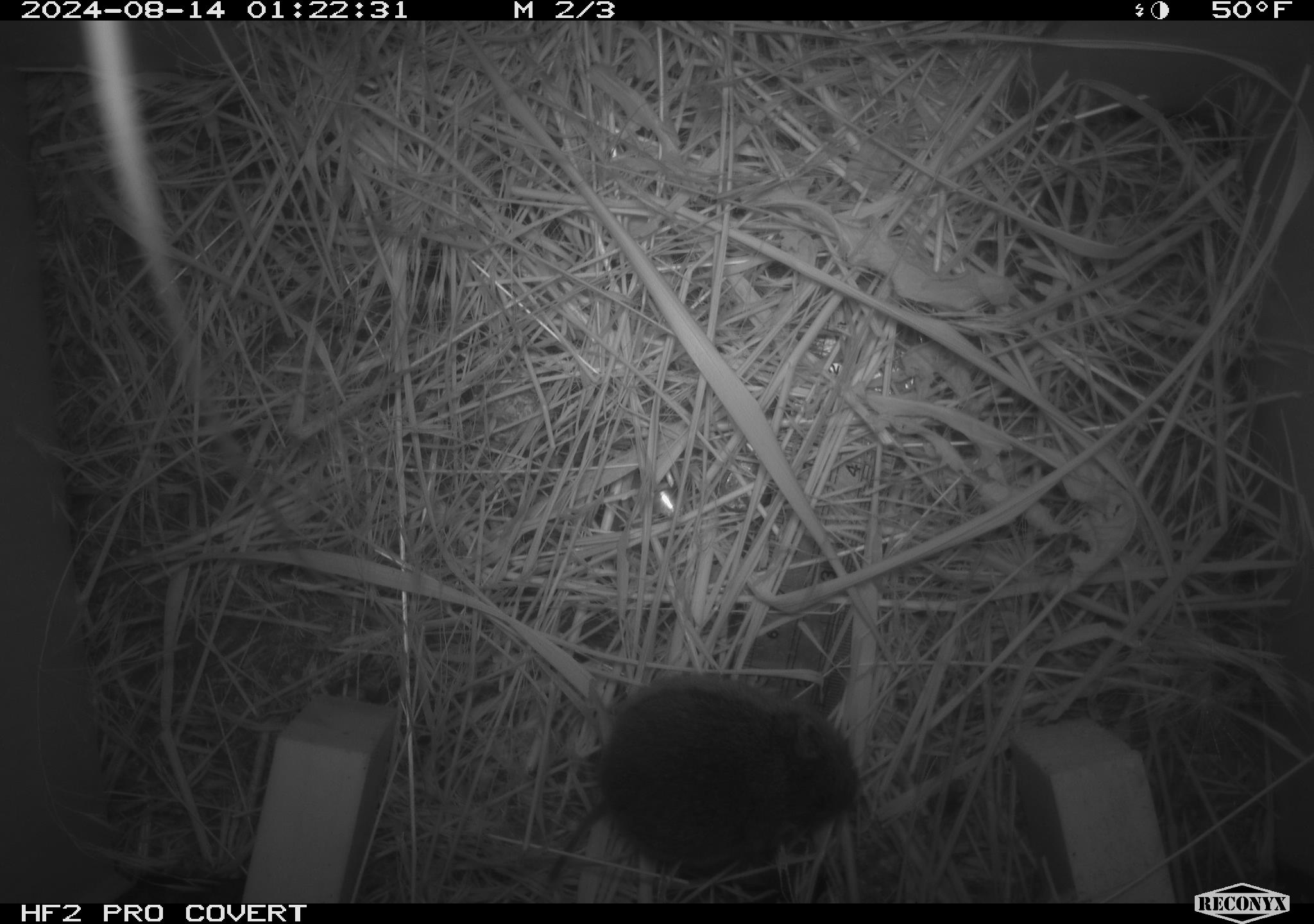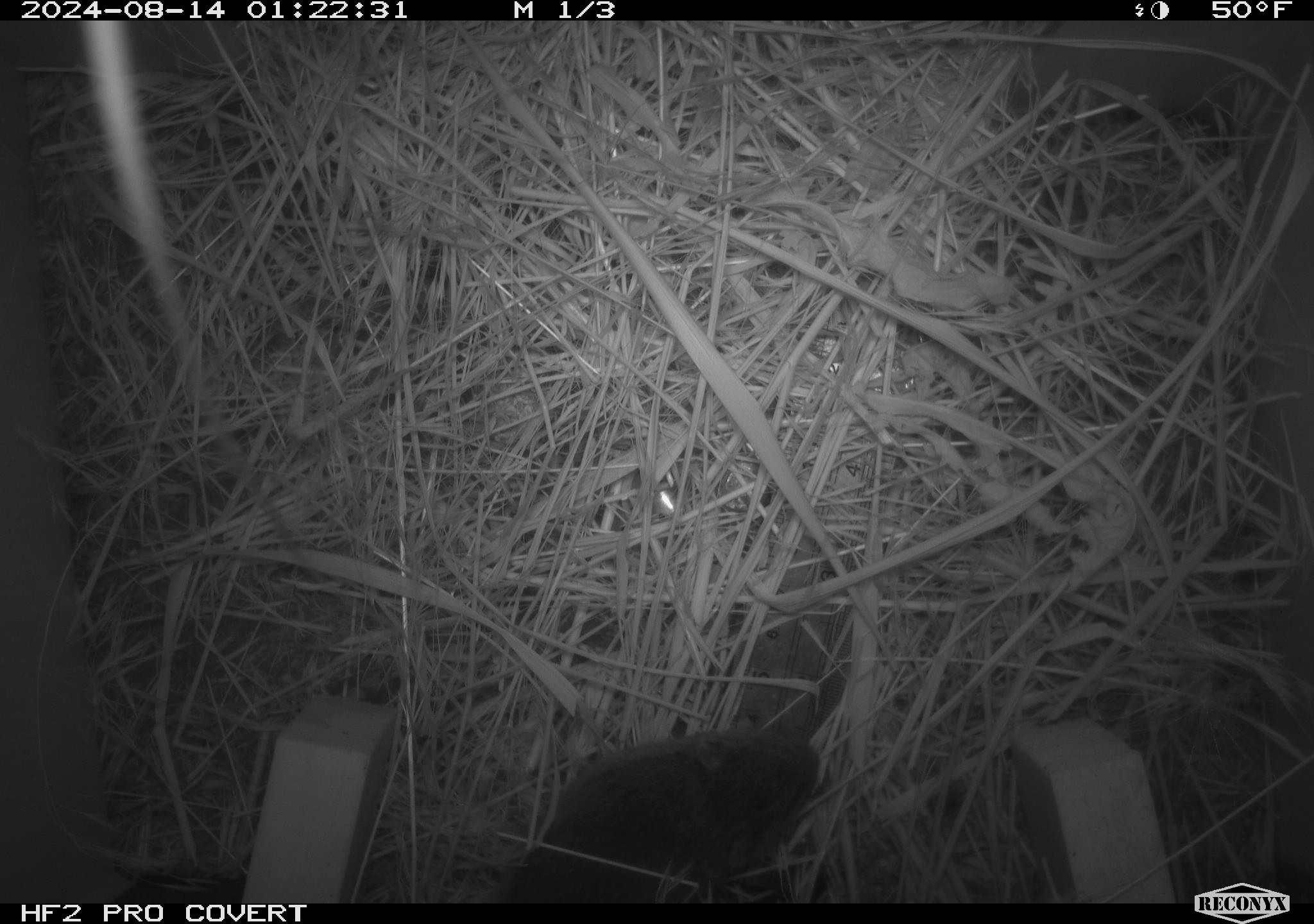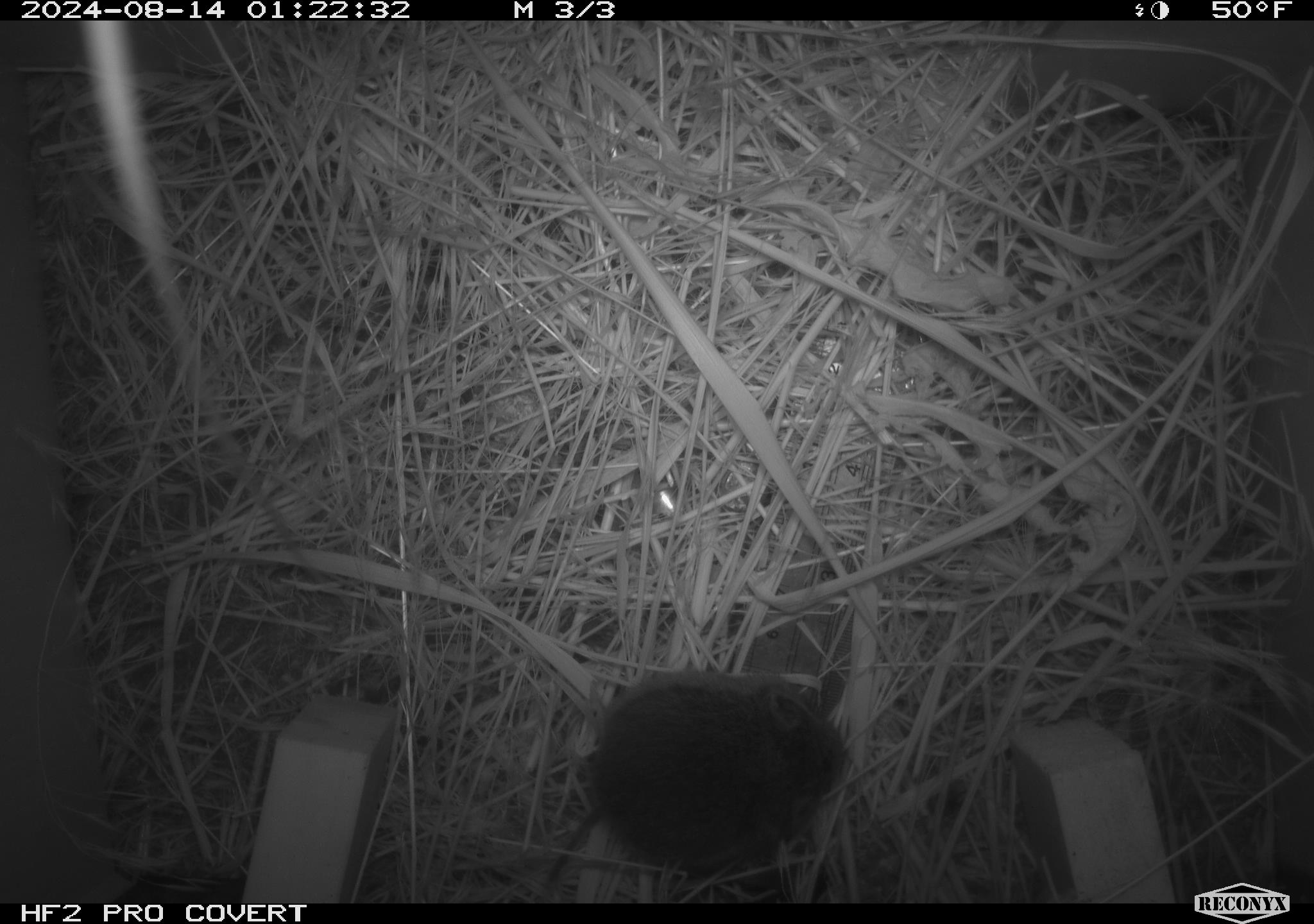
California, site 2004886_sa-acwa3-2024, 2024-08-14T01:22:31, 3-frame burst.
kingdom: Animalia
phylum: Chordata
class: Mammalia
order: Rodentia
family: Cricetidae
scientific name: Arvicolinae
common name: voles, lemmings, and muskrats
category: arvicolinae subfamily